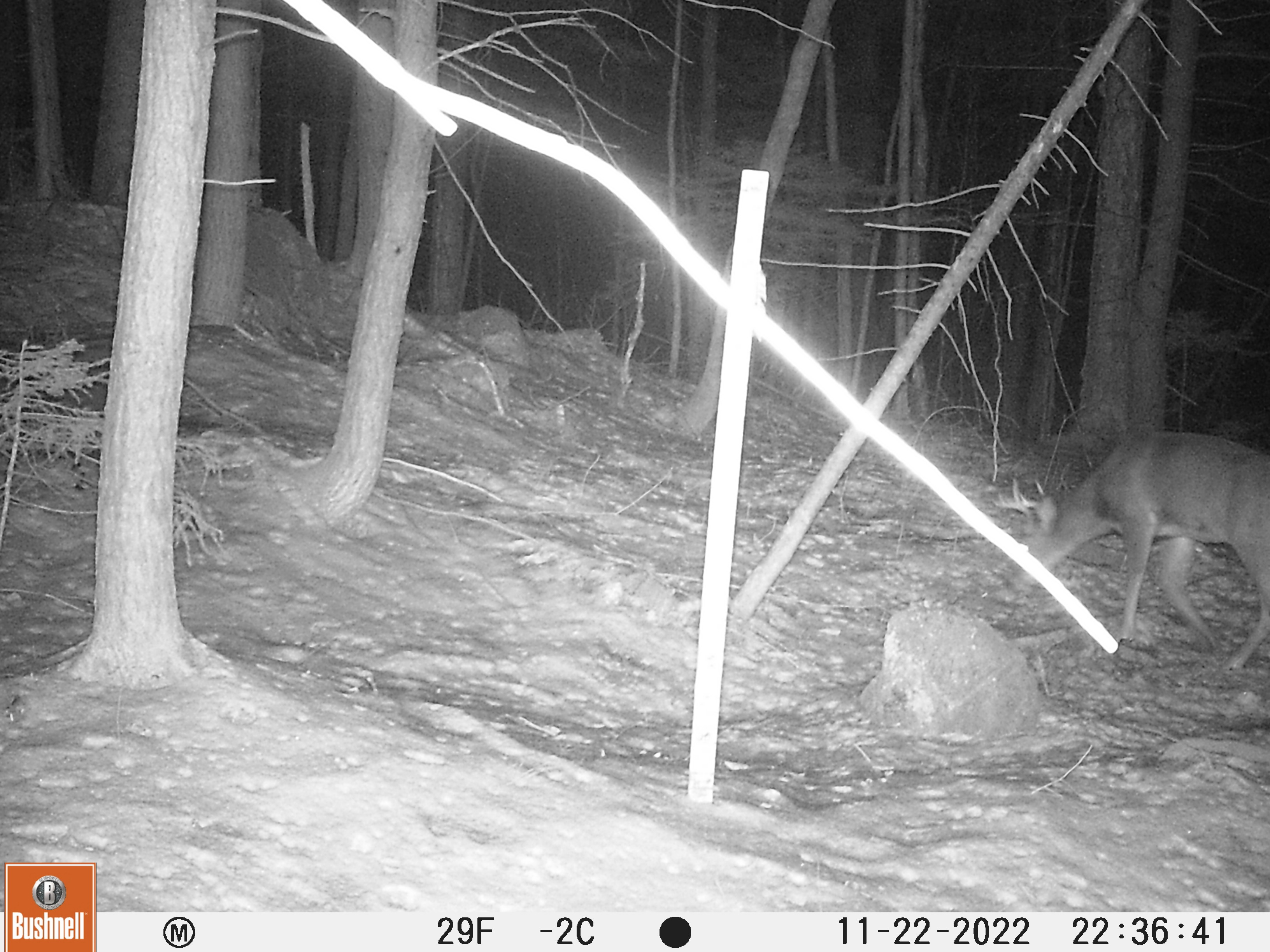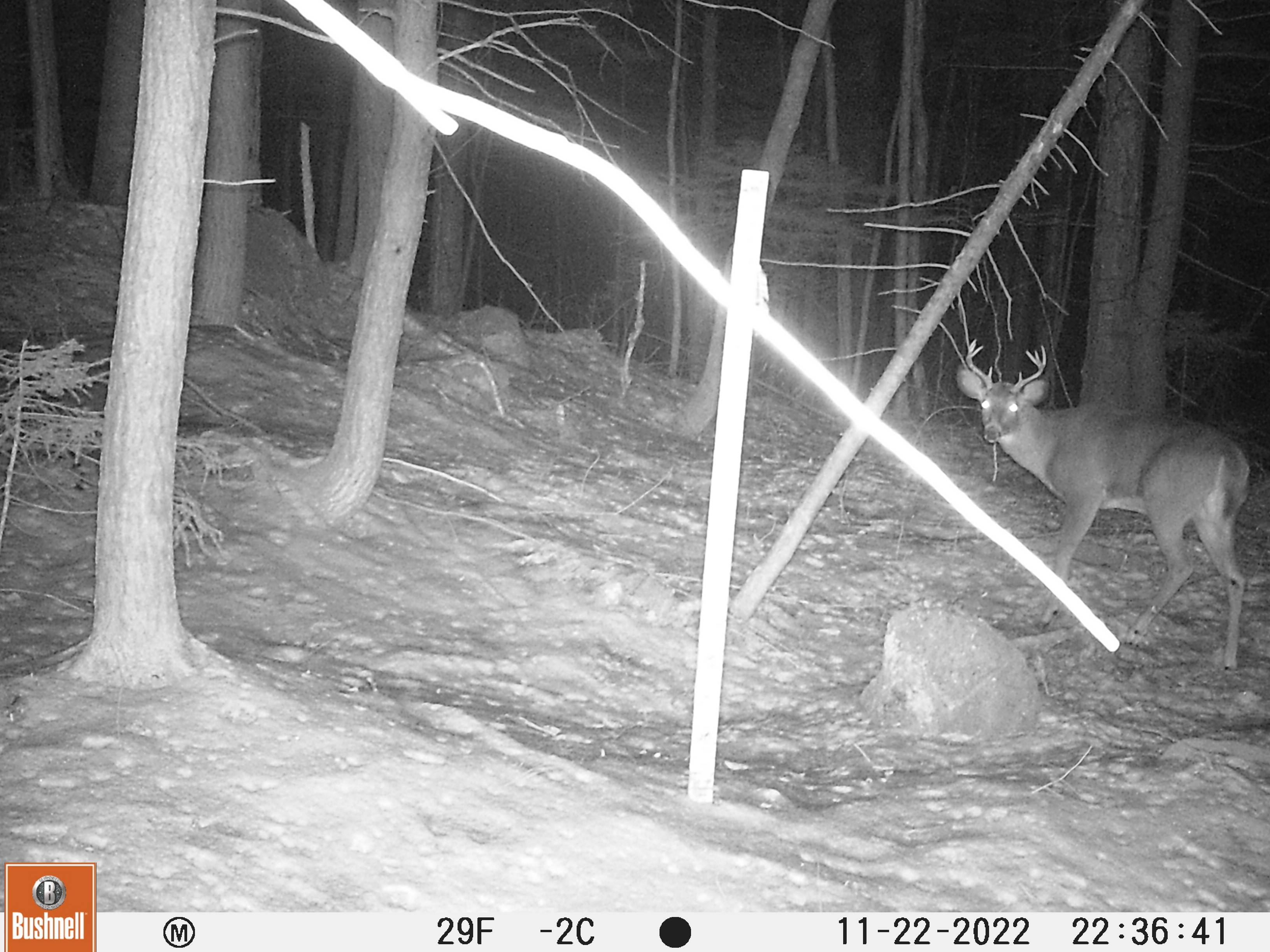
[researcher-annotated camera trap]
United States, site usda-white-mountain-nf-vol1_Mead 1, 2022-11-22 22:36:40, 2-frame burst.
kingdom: Animalia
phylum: Chordata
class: Mammalia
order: Artiodactyla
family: Cervidae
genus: Odocoileus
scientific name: Odocoileus virginianus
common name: white-tailed deer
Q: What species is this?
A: White-tailed deer (Odocoileus virginianus).